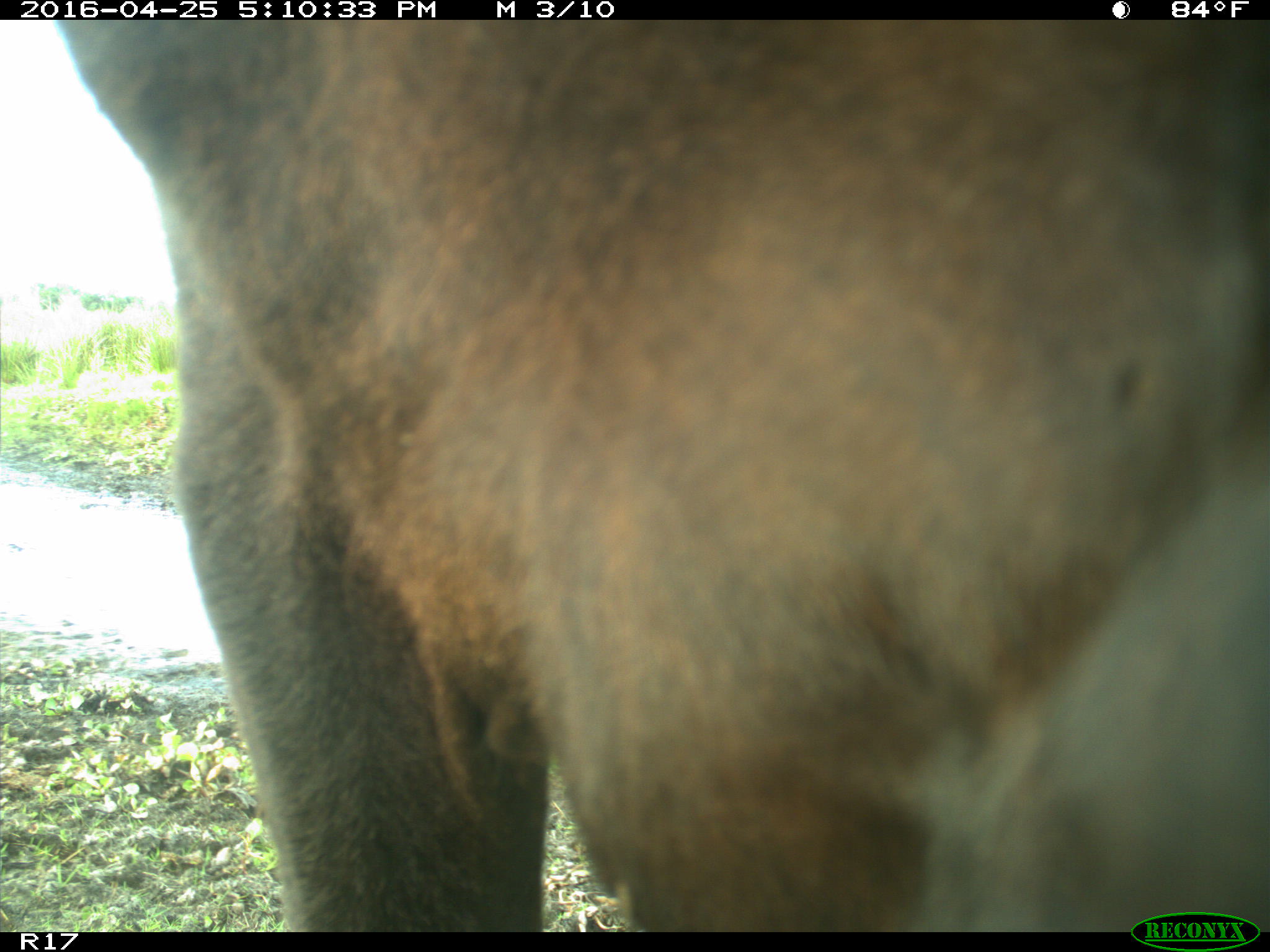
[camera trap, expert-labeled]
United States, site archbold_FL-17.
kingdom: Animalia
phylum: Chordata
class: Mammalia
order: Artiodactyla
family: Bovidae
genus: Bos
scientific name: Bos taurus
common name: domestic cow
Bos taurus (domestic cow).